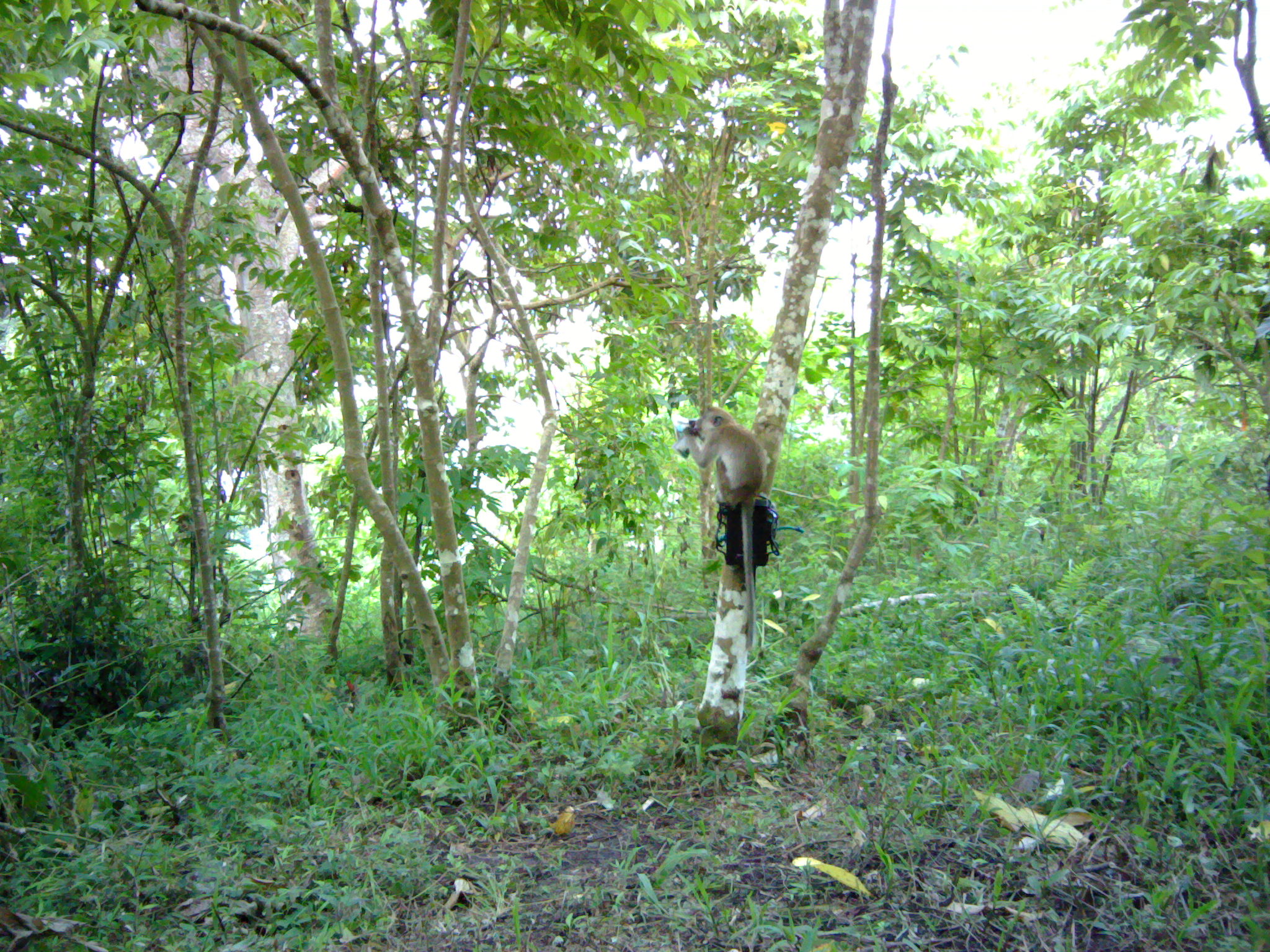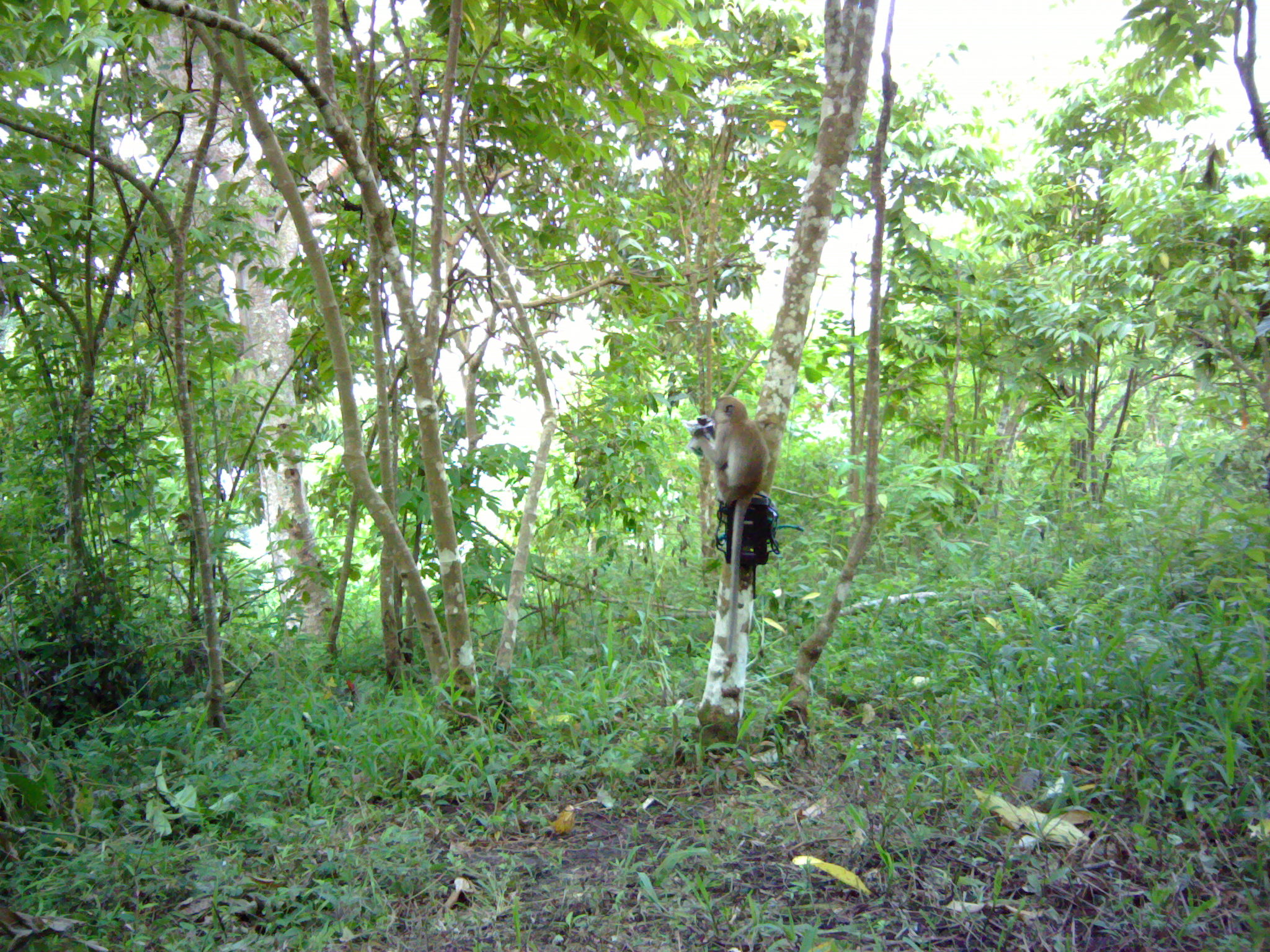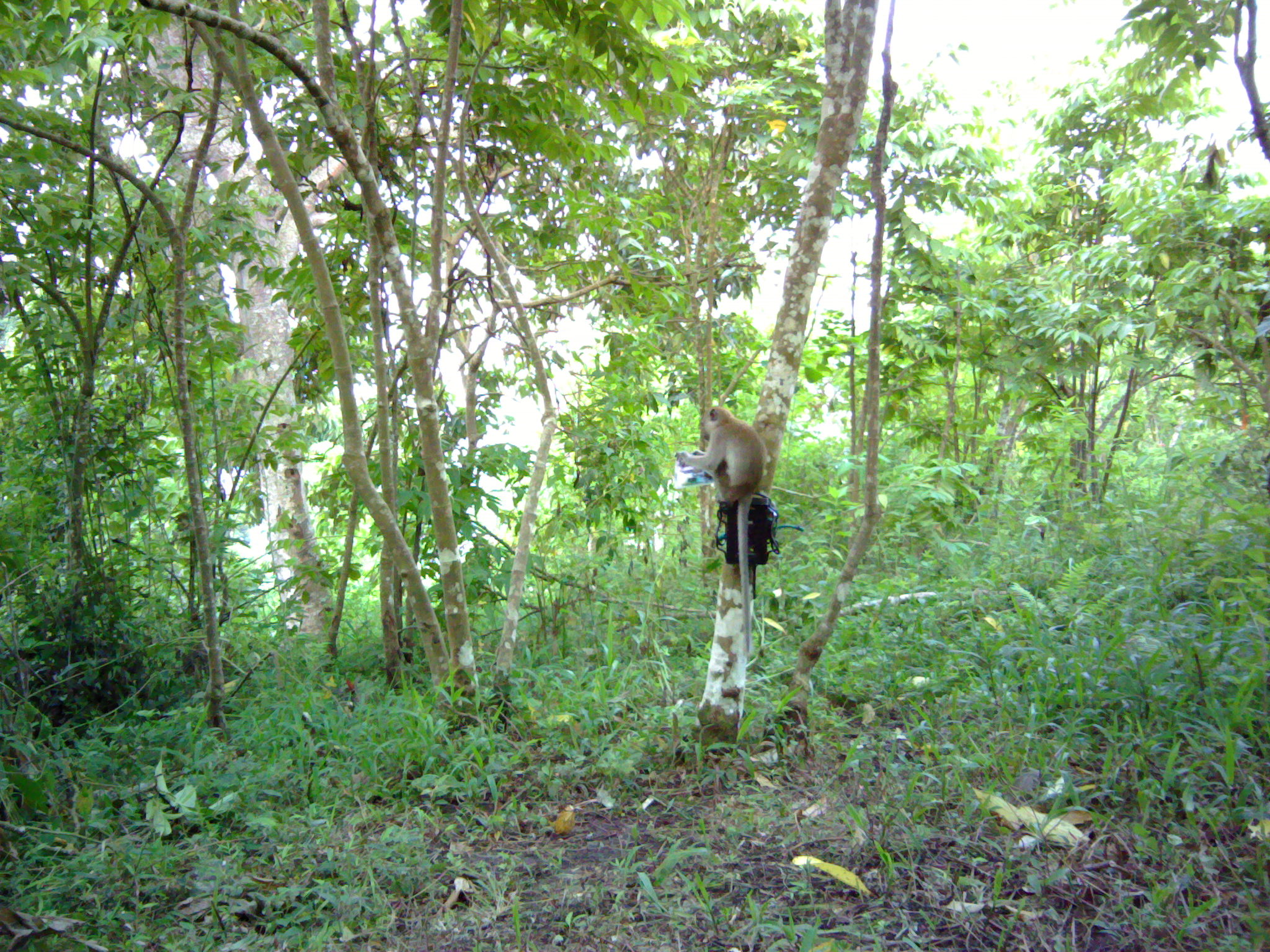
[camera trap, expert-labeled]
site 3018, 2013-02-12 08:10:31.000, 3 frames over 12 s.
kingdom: Animalia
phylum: Chordata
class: Mammalia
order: Primates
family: Cercopithecidae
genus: Macaca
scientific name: Macaca fascicularis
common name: crab-eating macaque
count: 1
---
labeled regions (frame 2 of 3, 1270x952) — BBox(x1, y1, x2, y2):
macaca fascicularis: BBox(691, 395, 770, 655)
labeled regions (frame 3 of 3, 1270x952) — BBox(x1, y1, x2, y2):
macaca fascicularis: BBox(673, 405, 768, 652)